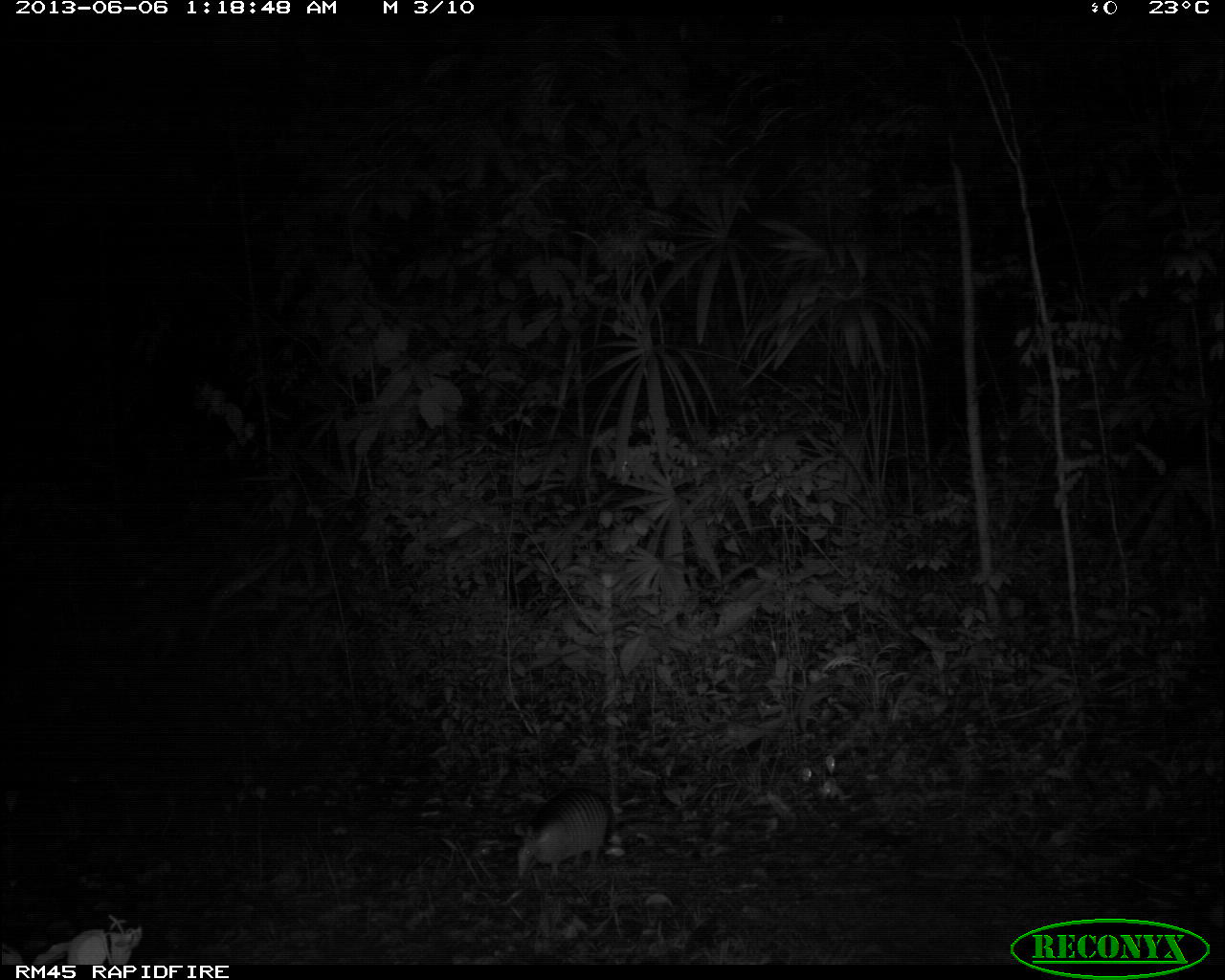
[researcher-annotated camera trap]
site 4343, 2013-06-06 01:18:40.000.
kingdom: Animalia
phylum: Chordata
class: Mammalia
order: Cingulata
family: Dasypodidae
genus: Dasypus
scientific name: Dasypus novemcinctus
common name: nine-banded armadillo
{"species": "Dasypus novemcinctus (nine-banded armadillo)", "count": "1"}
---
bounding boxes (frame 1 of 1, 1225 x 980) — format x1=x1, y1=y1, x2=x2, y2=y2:
dasypus novemcinctus: x1=513, y1=788, x2=608, y2=885